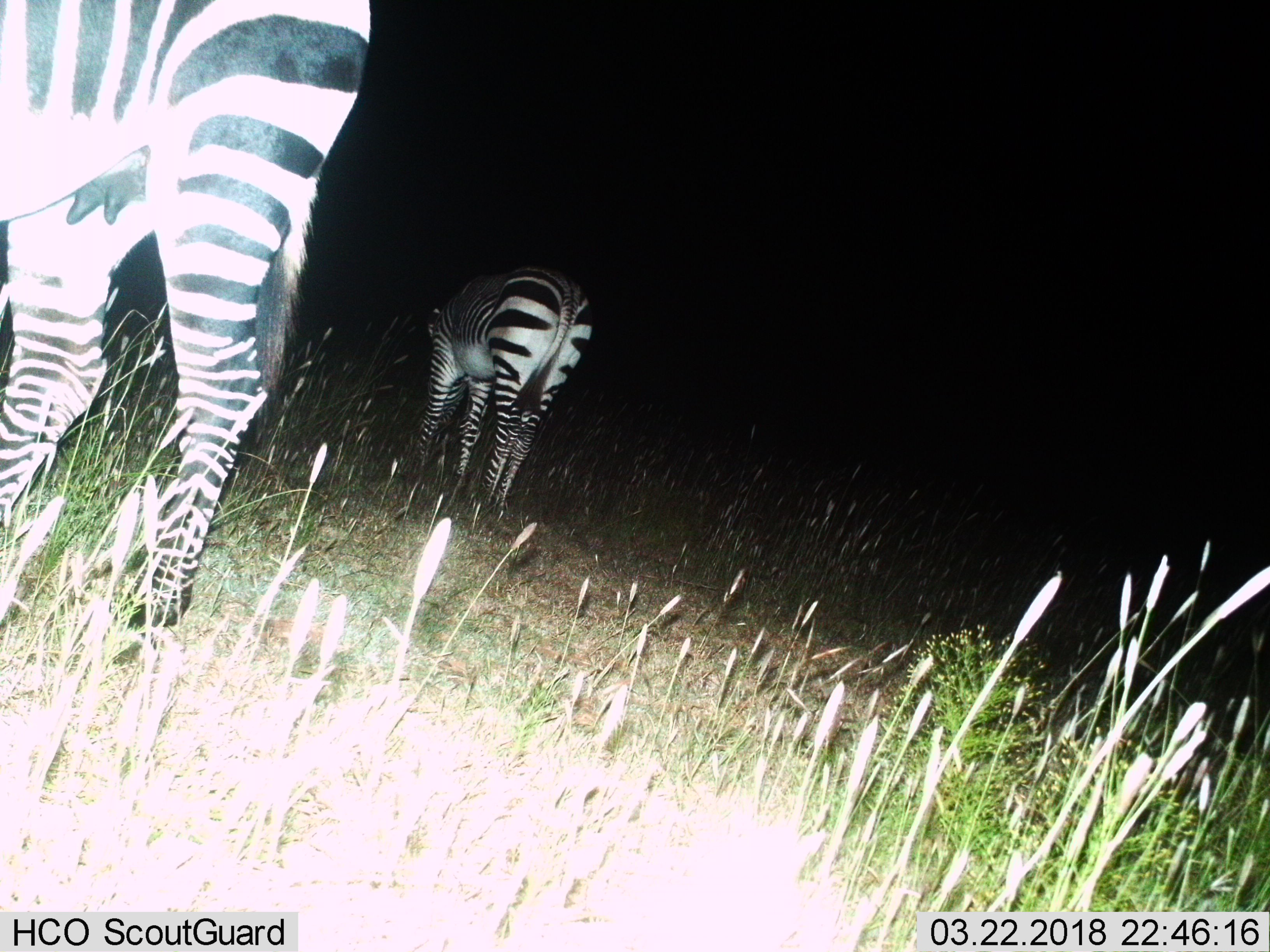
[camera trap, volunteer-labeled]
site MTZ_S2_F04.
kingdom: Animalia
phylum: Chordata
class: Mammalia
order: Perissodactyla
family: Equidae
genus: Equus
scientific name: Equus zebra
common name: mountain zebra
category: zebramountain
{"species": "zebramountain (mountain zebra) (Equus zebra)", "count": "2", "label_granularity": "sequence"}